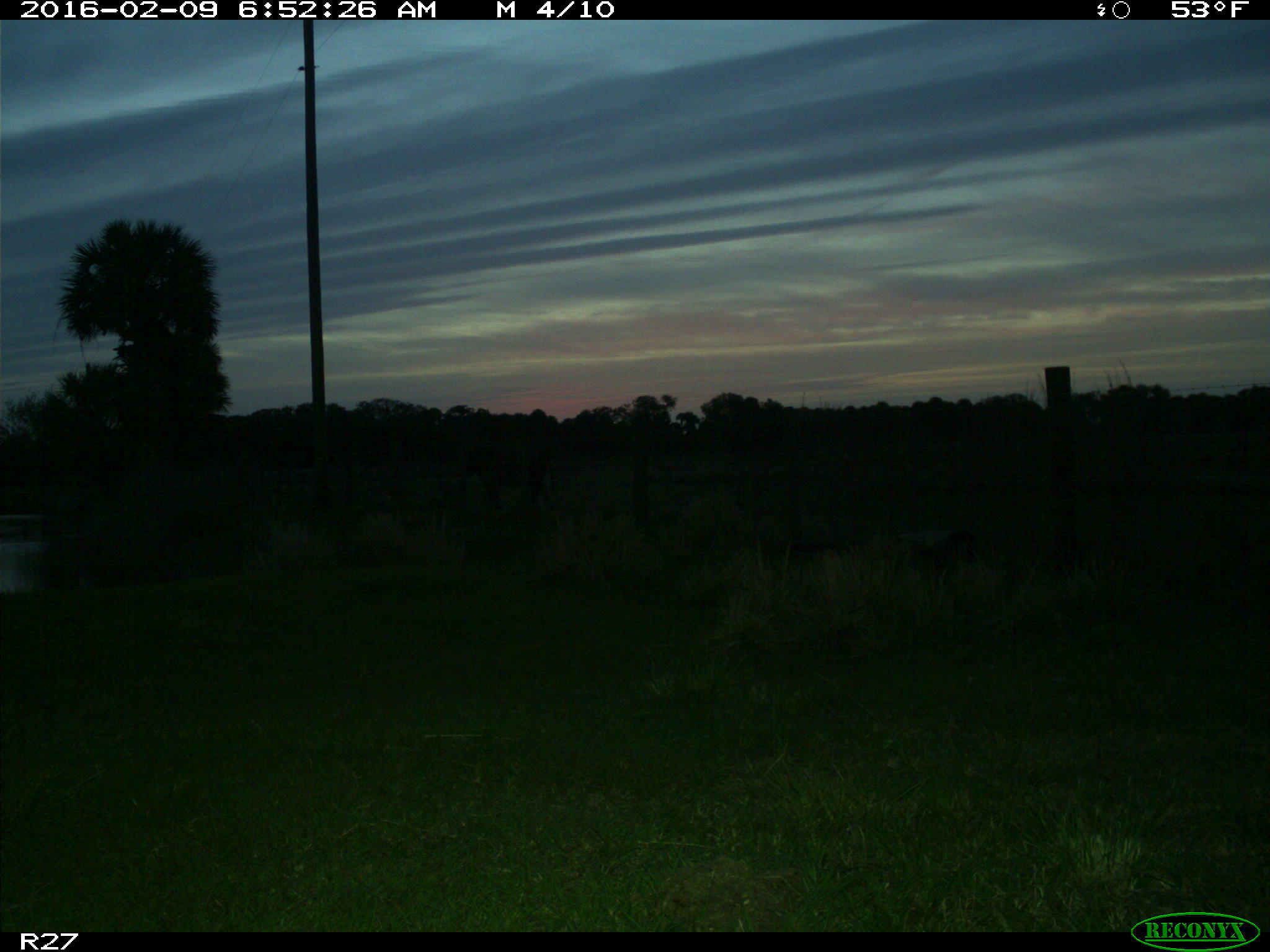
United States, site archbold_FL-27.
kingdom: Animalia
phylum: Chordata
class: Mammalia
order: Artiodactyla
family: Bovidae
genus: Bos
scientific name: Bos taurus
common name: domestic cow